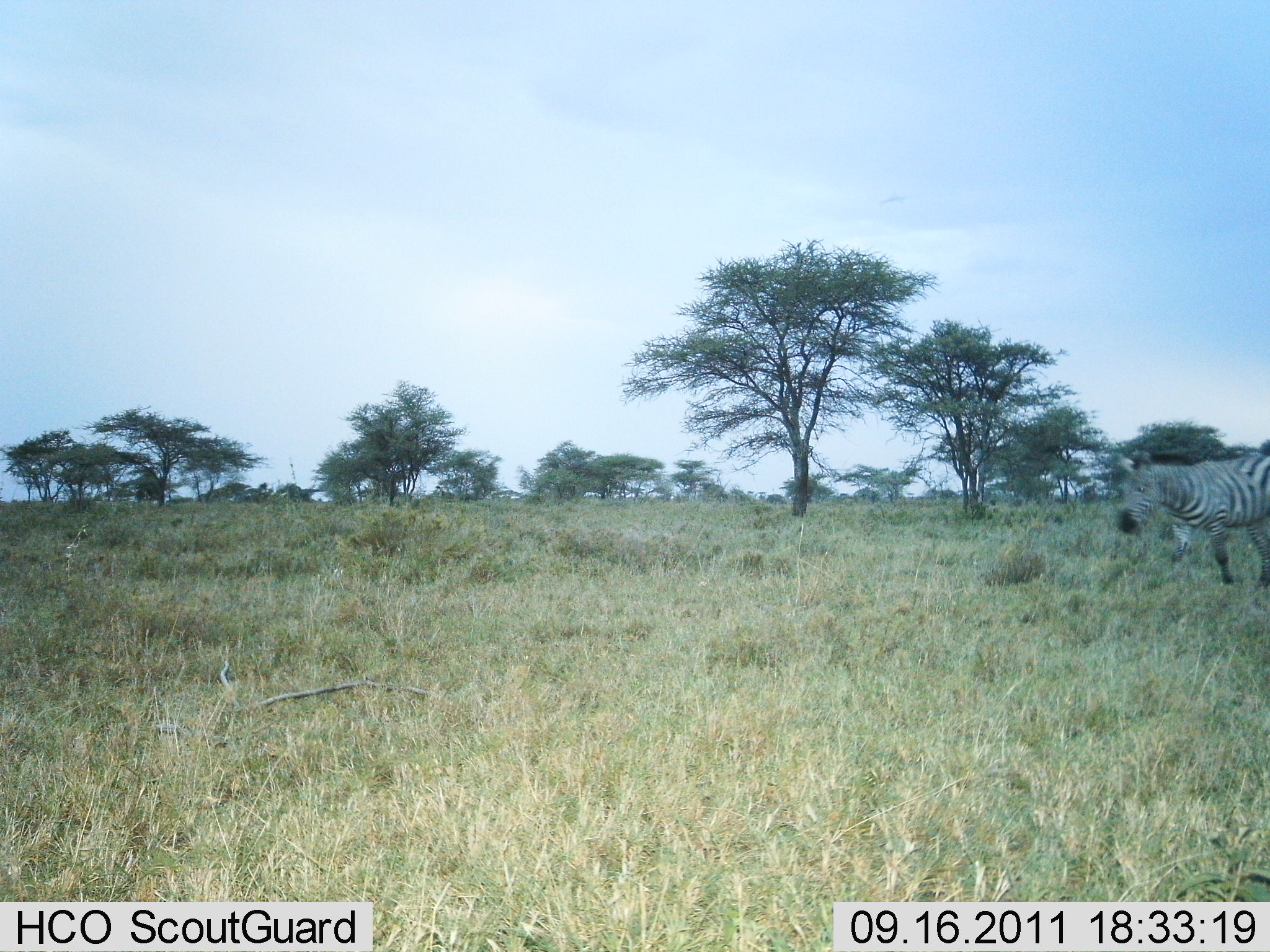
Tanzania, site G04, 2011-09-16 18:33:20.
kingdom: Animalia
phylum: Chordata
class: Mammalia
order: Perissodactyla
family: Equidae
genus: Equus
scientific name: Equus quagga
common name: plains zebra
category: zebra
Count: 1.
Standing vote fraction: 23%.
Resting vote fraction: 0%.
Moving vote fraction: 77%.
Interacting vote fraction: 0%.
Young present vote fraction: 0%.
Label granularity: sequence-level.